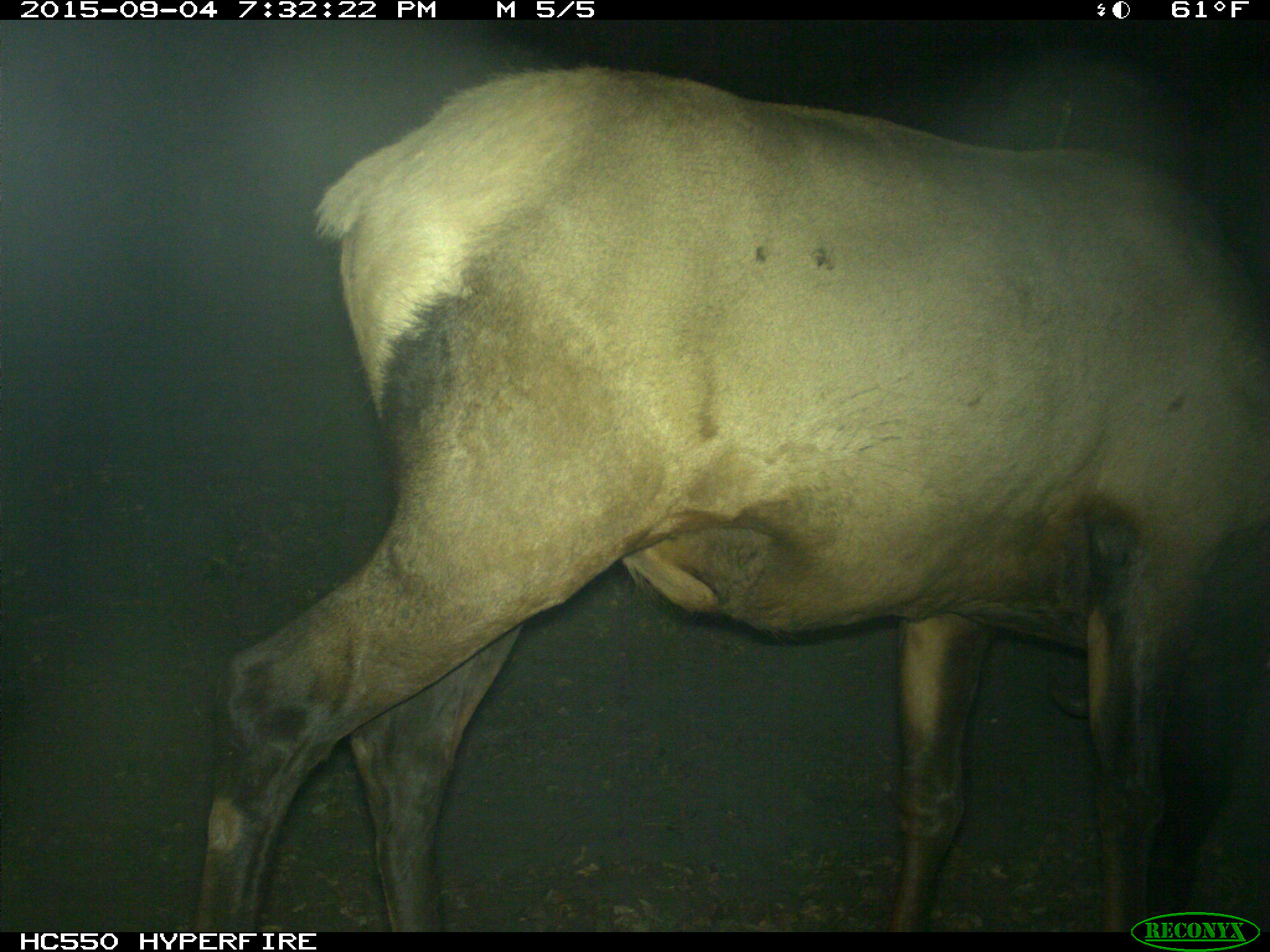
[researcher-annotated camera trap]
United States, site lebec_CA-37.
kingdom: Animalia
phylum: Chordata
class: Mammalia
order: Artiodactyla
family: Cervidae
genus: Cervus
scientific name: Cervus canadensis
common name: elk